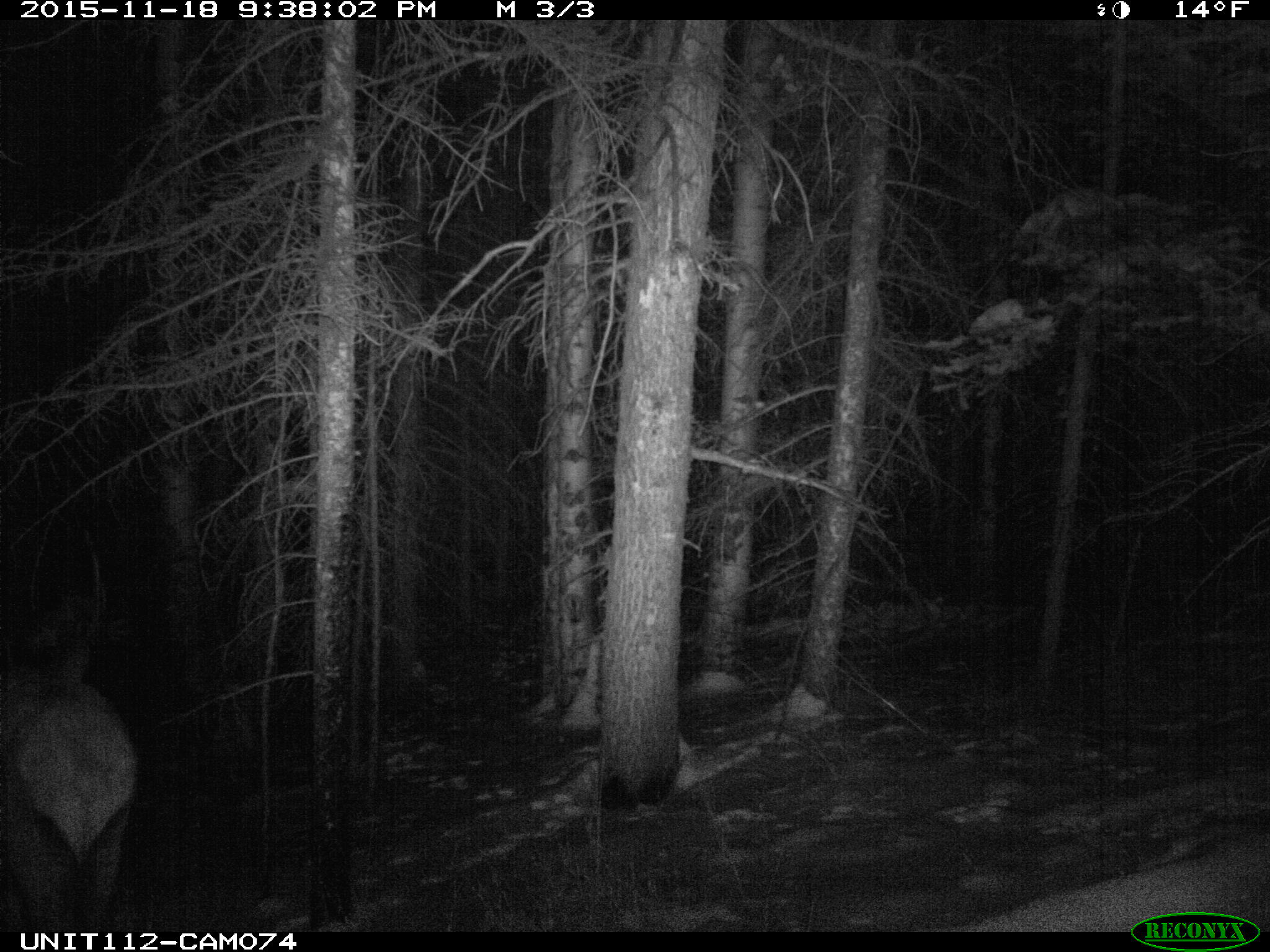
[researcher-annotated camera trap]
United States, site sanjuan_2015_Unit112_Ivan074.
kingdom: Animalia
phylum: Chordata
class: Mammalia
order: Artiodactyla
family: Cervidae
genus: Cervus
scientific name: Cervus elaphus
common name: red deer